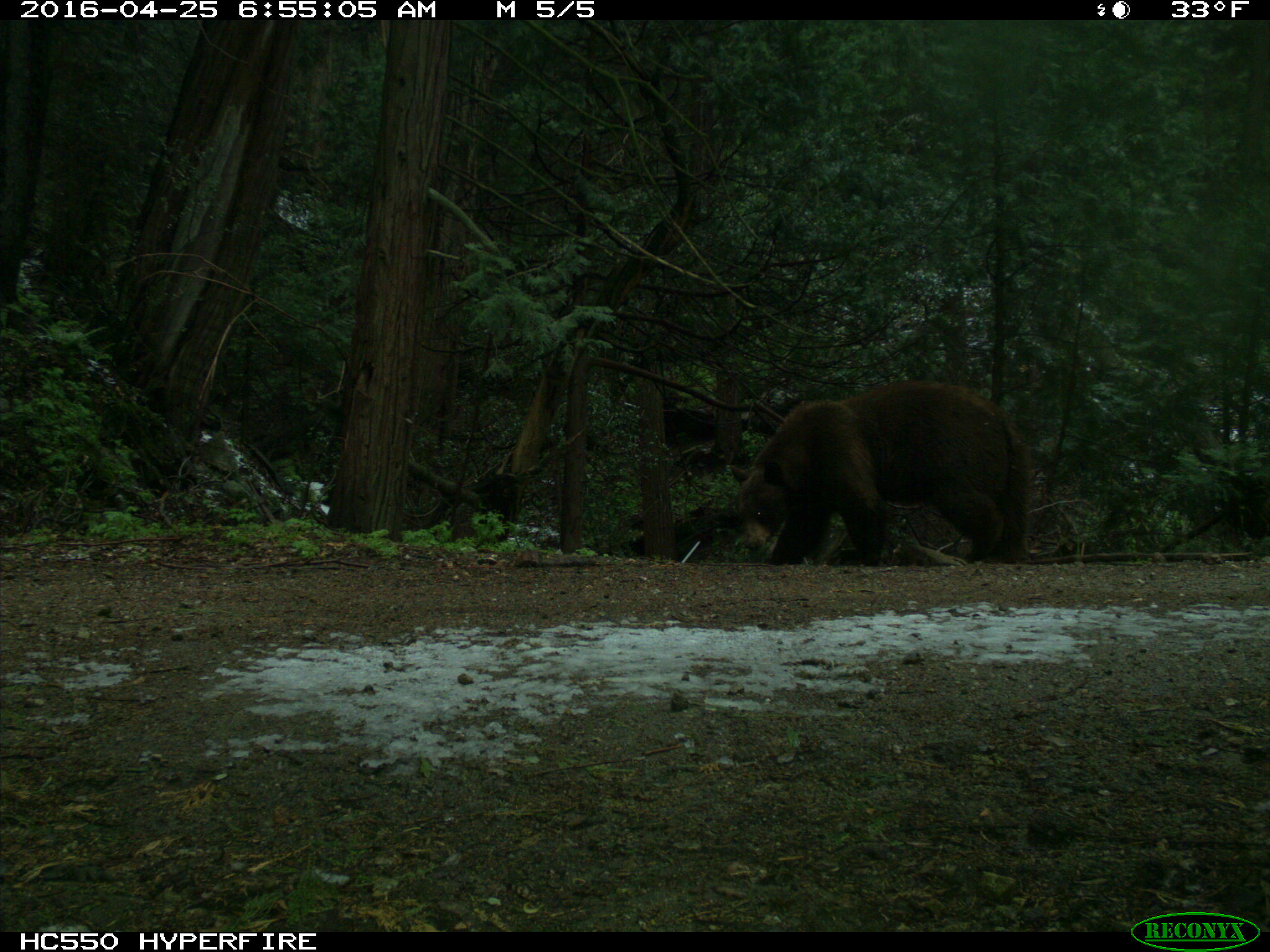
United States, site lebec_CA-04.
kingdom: Animalia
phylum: Chordata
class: Mammalia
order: Carnivora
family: Ursidae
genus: Ursus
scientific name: Ursus americanus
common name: american black bear